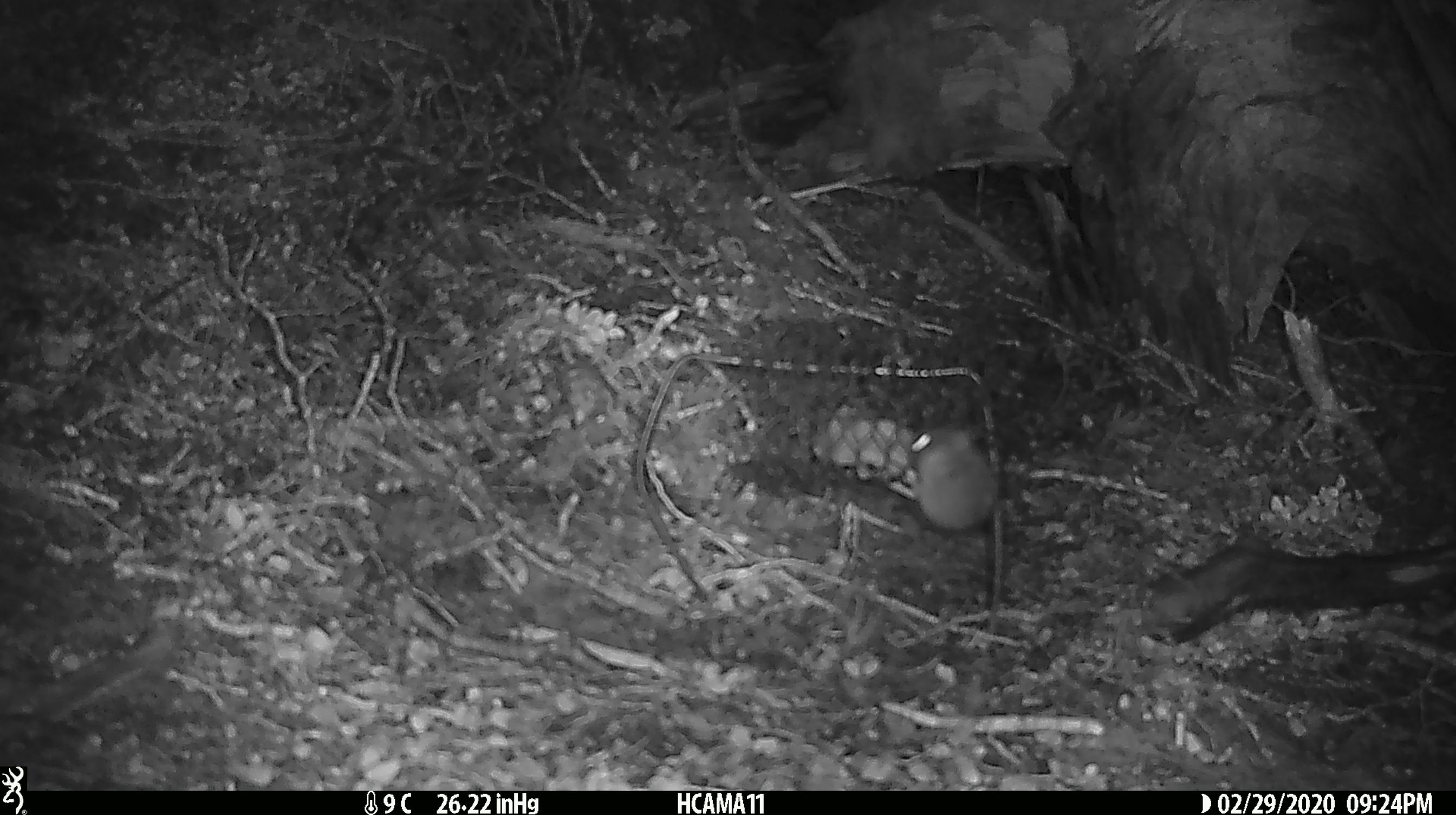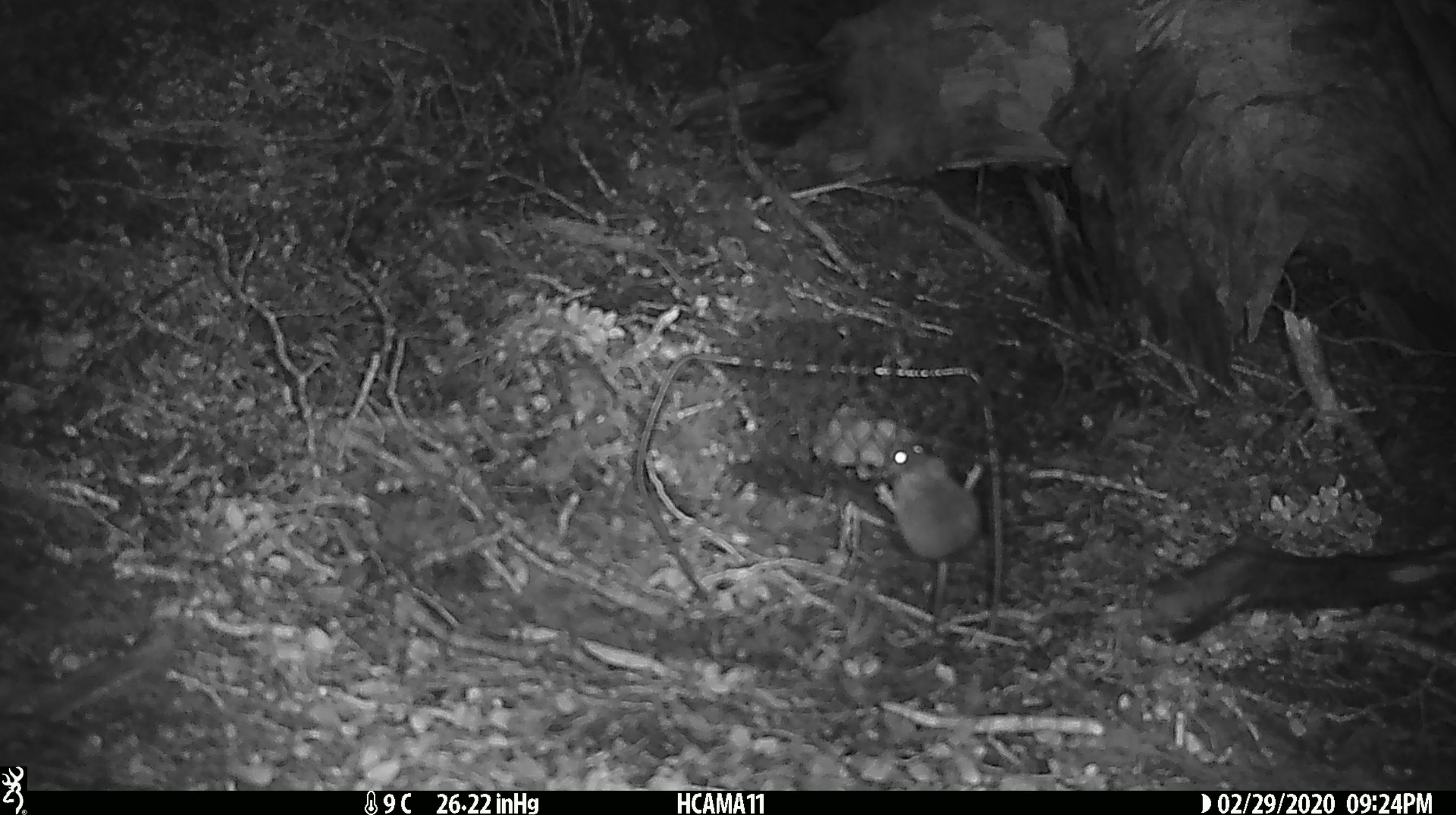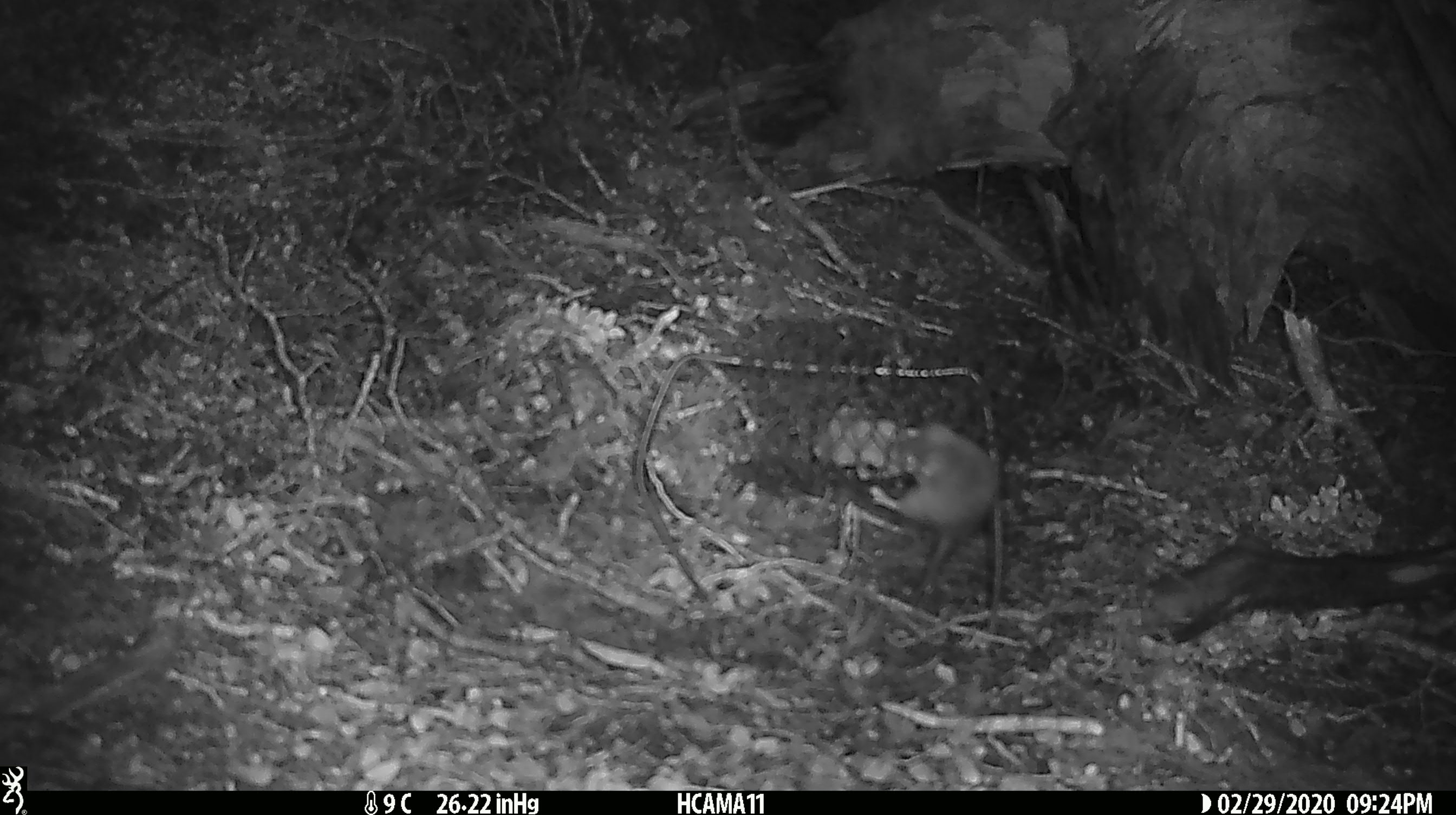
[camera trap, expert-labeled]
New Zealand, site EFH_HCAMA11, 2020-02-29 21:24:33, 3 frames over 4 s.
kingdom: Animalia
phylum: Chordata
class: Mammalia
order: Rodentia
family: Muridae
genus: Mus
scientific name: Mus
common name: mouse